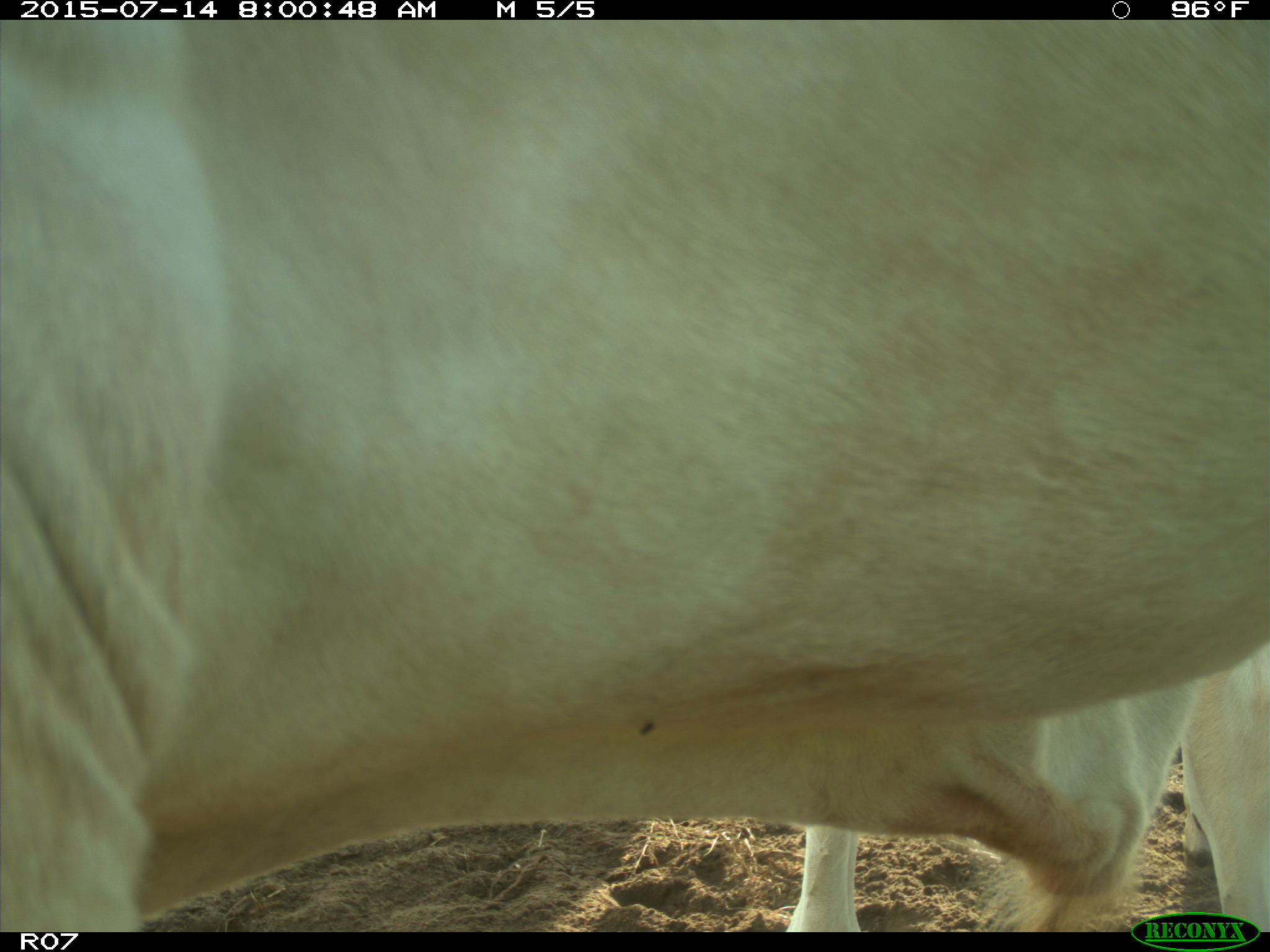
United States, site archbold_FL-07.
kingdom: Animalia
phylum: Chordata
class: Mammalia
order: Artiodactyla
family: Bovidae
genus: Bos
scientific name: Bos taurus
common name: domestic cow